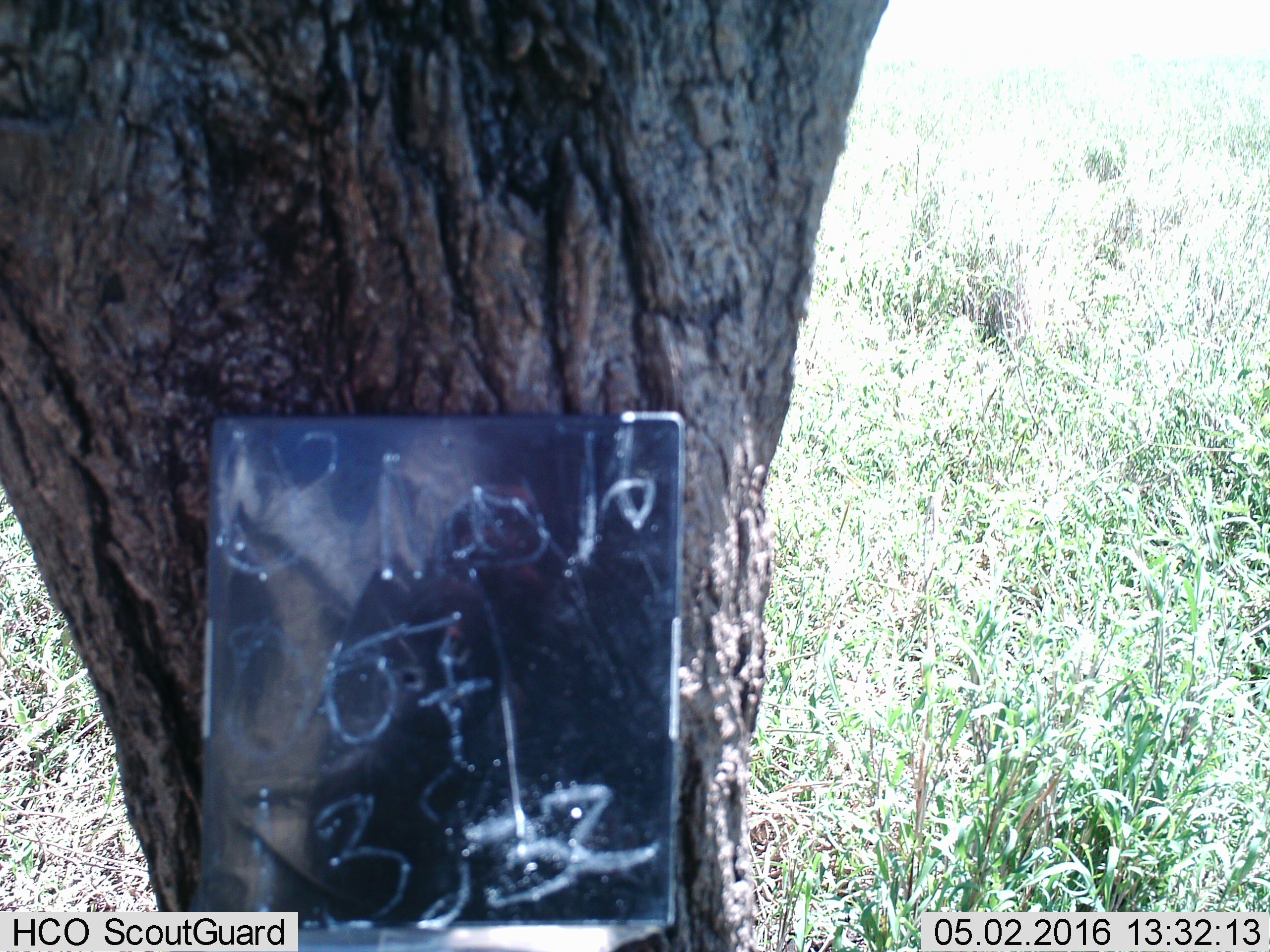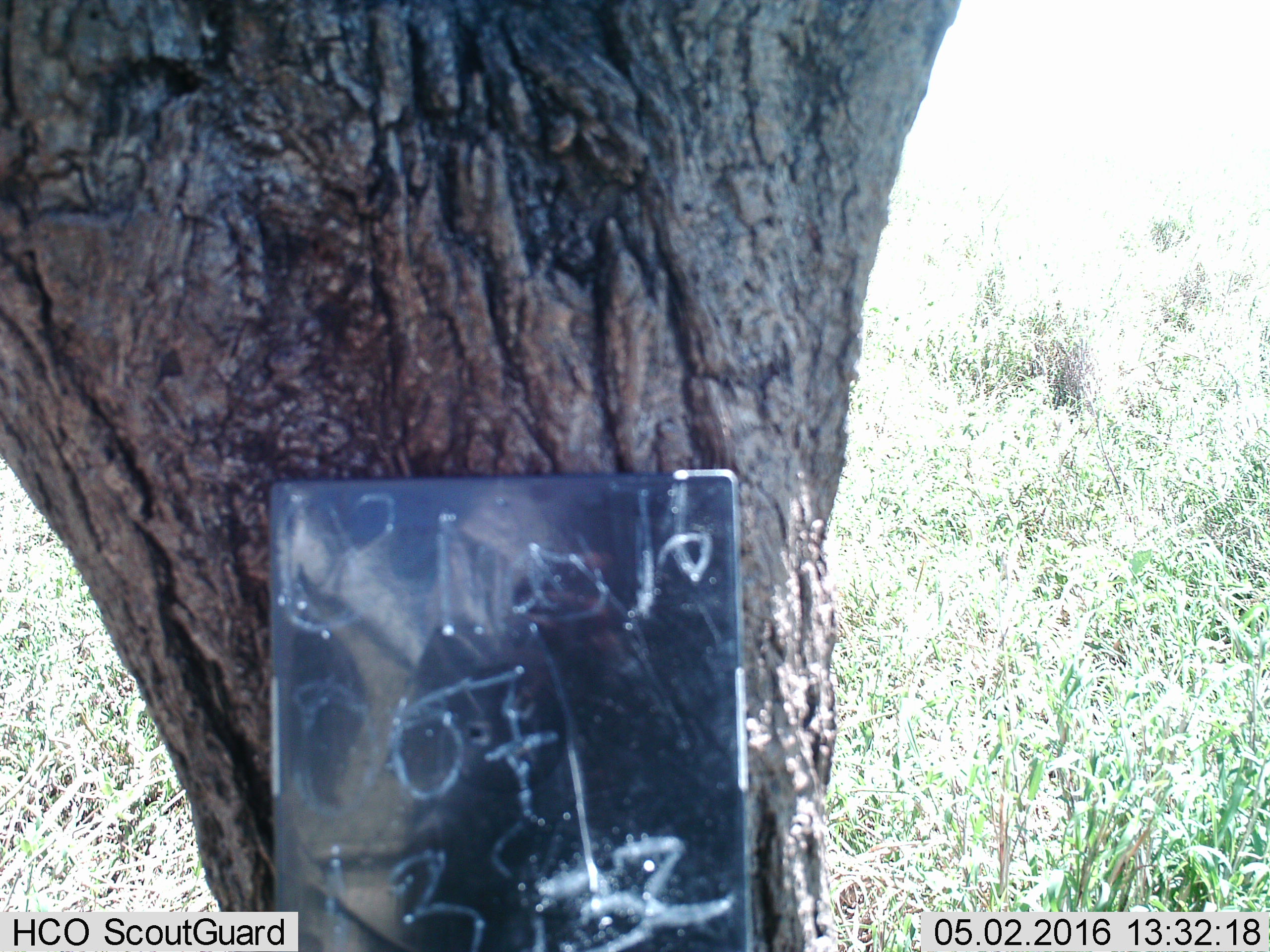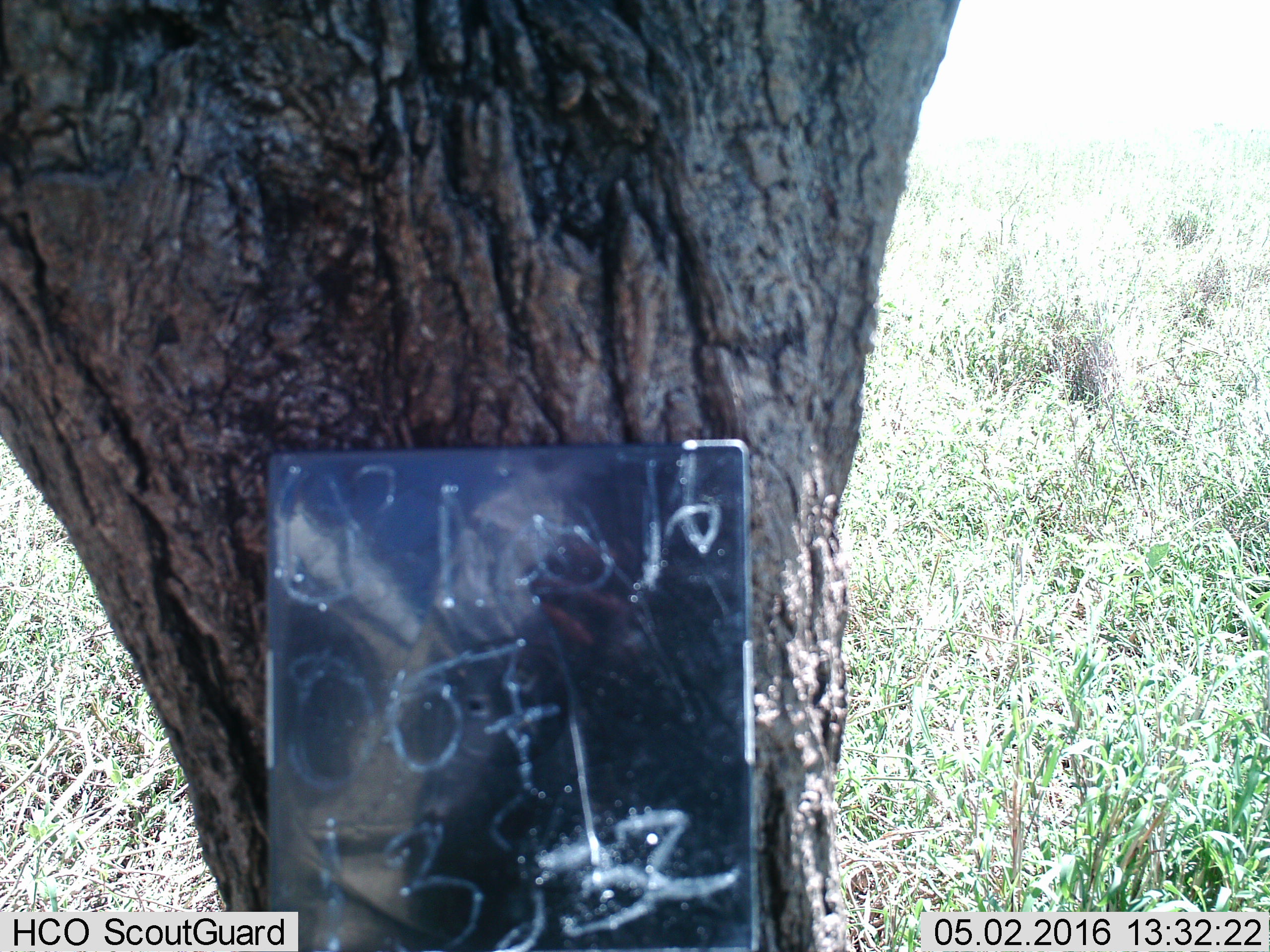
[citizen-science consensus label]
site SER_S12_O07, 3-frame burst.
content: unidentified animal